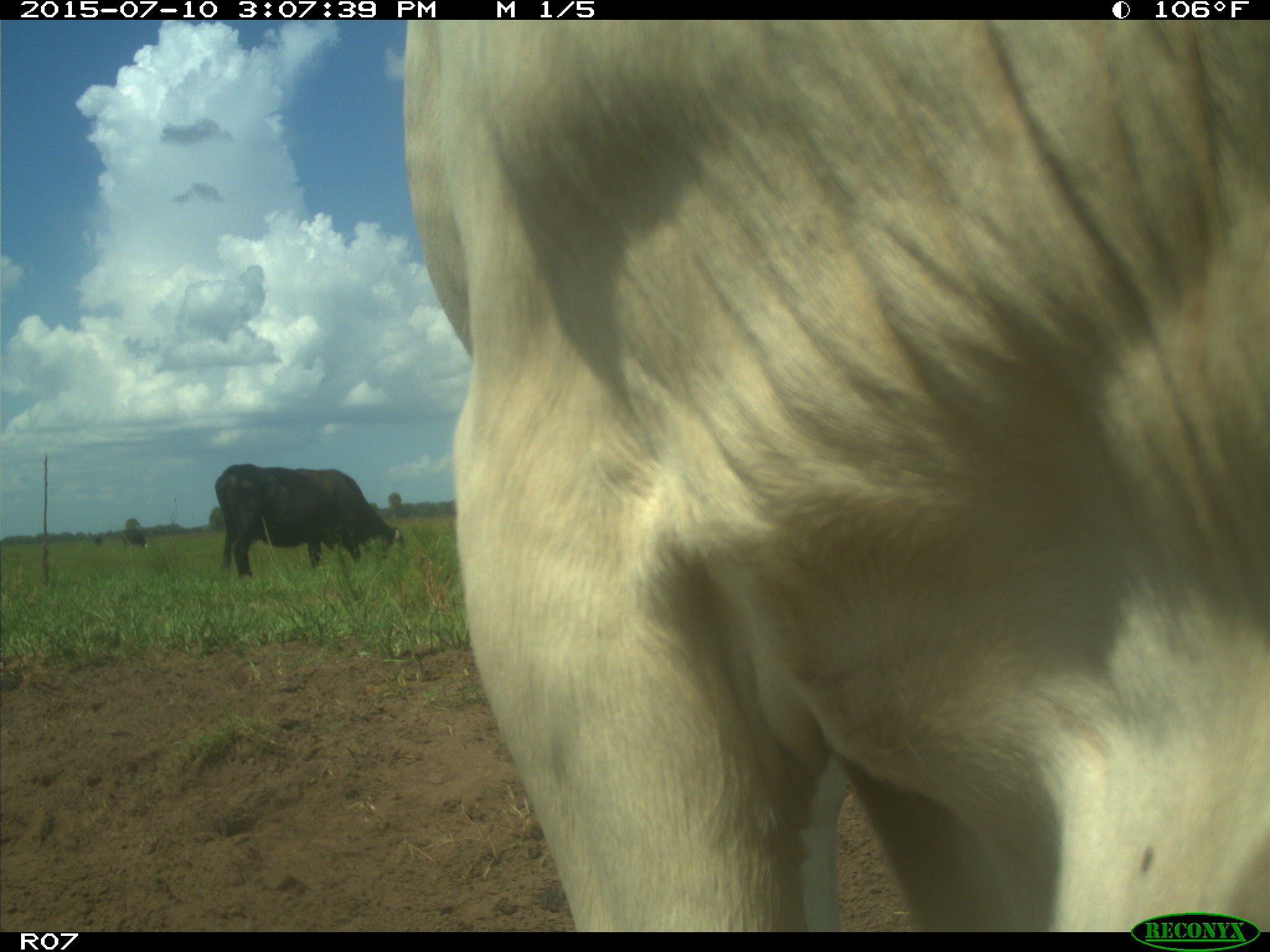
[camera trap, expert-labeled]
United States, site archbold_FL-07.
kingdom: Animalia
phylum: Chordata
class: Mammalia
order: Artiodactyla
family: Bovidae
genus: Bos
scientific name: Bos taurus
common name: domestic cow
Bos taurus (domestic cow).